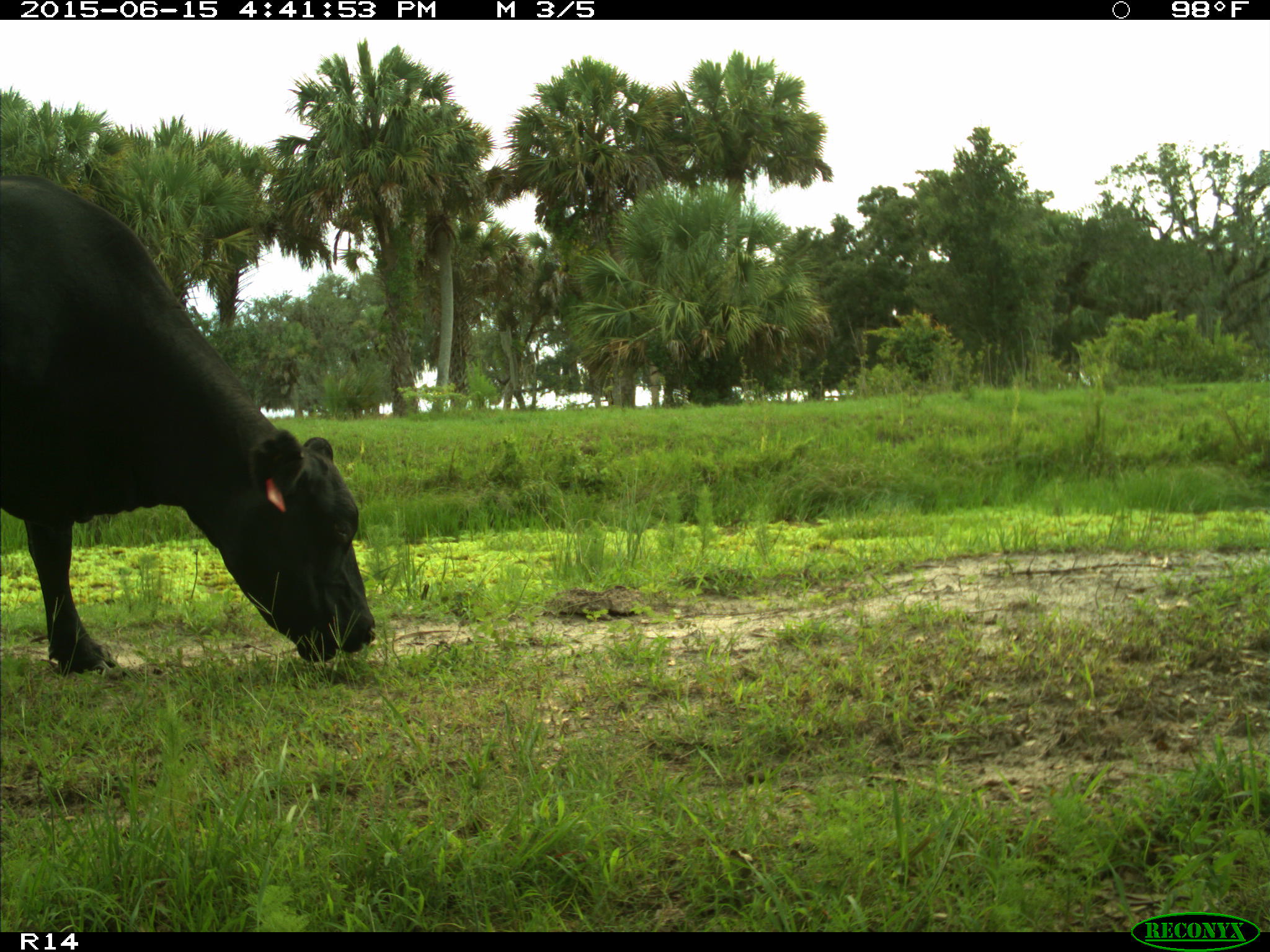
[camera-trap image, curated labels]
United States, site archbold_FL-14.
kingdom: Animalia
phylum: Chordata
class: Mammalia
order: Artiodactyla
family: Bovidae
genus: Bos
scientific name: Bos taurus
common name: domestic cow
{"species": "Bos taurus (domestic cow)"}